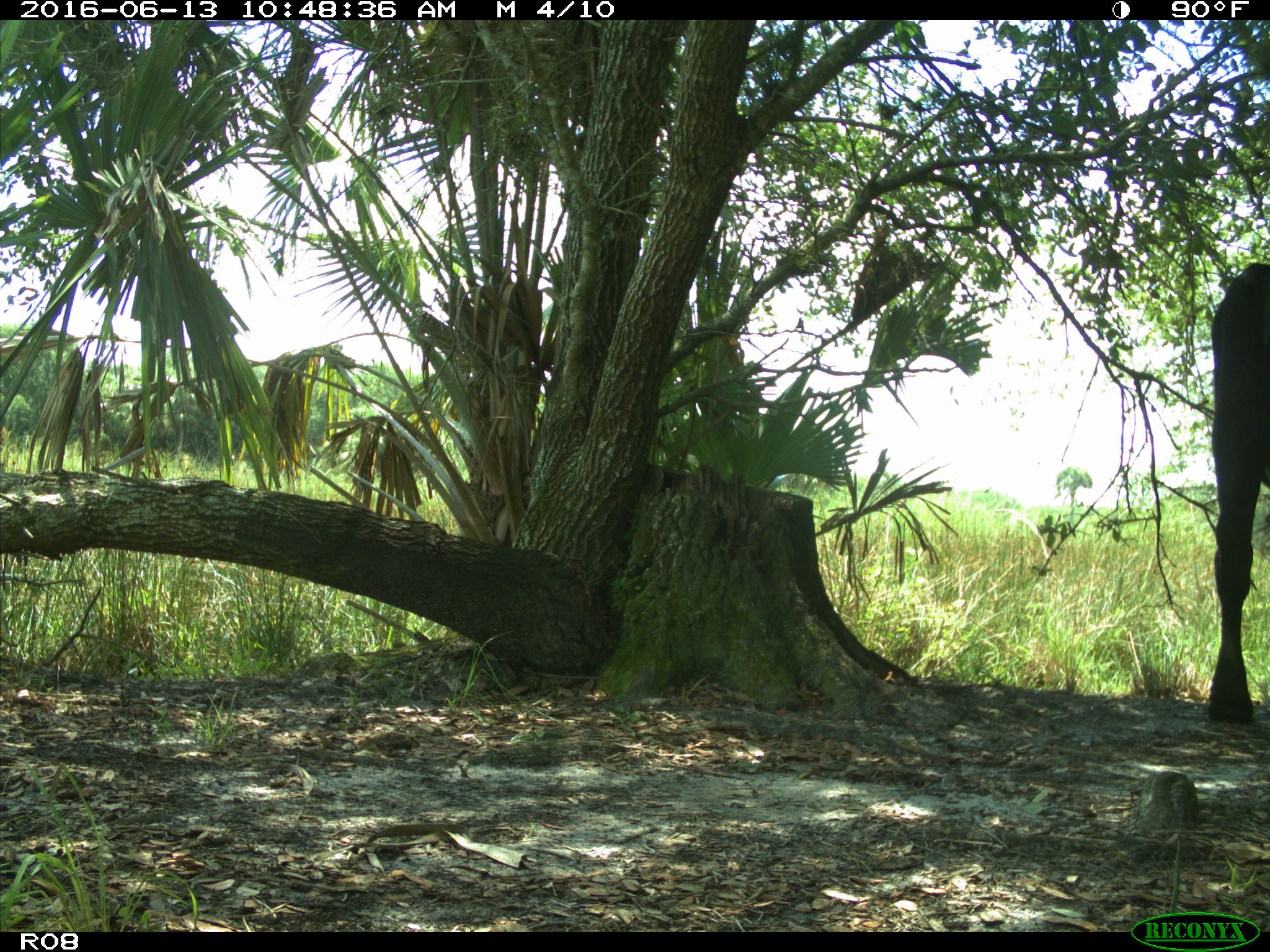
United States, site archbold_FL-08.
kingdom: Animalia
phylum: Chordata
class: Mammalia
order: Artiodactyla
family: Bovidae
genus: Bos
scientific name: Bos taurus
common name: domestic cow